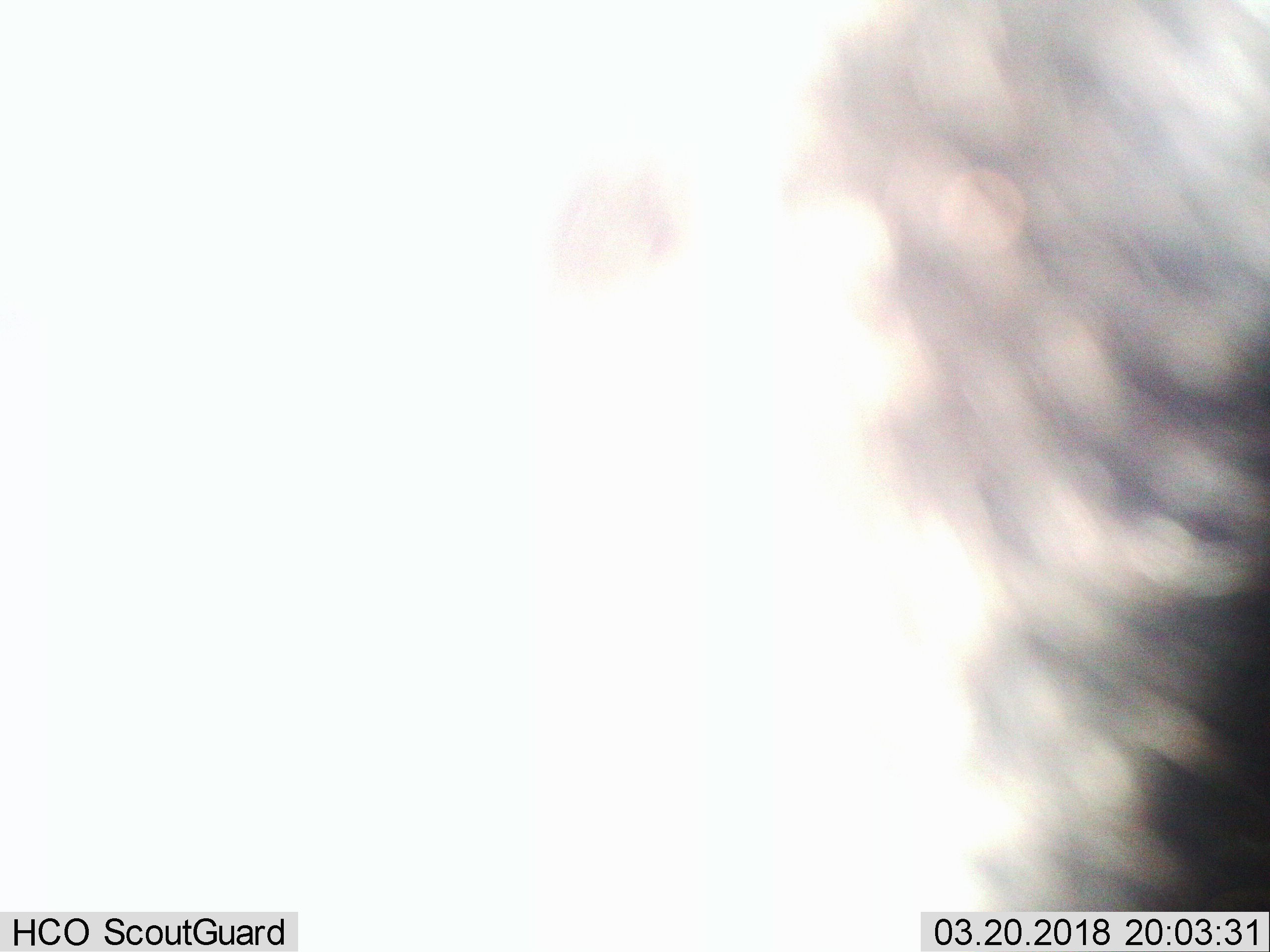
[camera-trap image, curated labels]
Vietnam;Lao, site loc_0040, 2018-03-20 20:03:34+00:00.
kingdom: Animalia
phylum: Chordata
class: Mammalia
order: Carnivora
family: Viverridae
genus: Paradoxurus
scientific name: Paradoxurus hermaphroditus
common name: common palm civet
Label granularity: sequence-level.